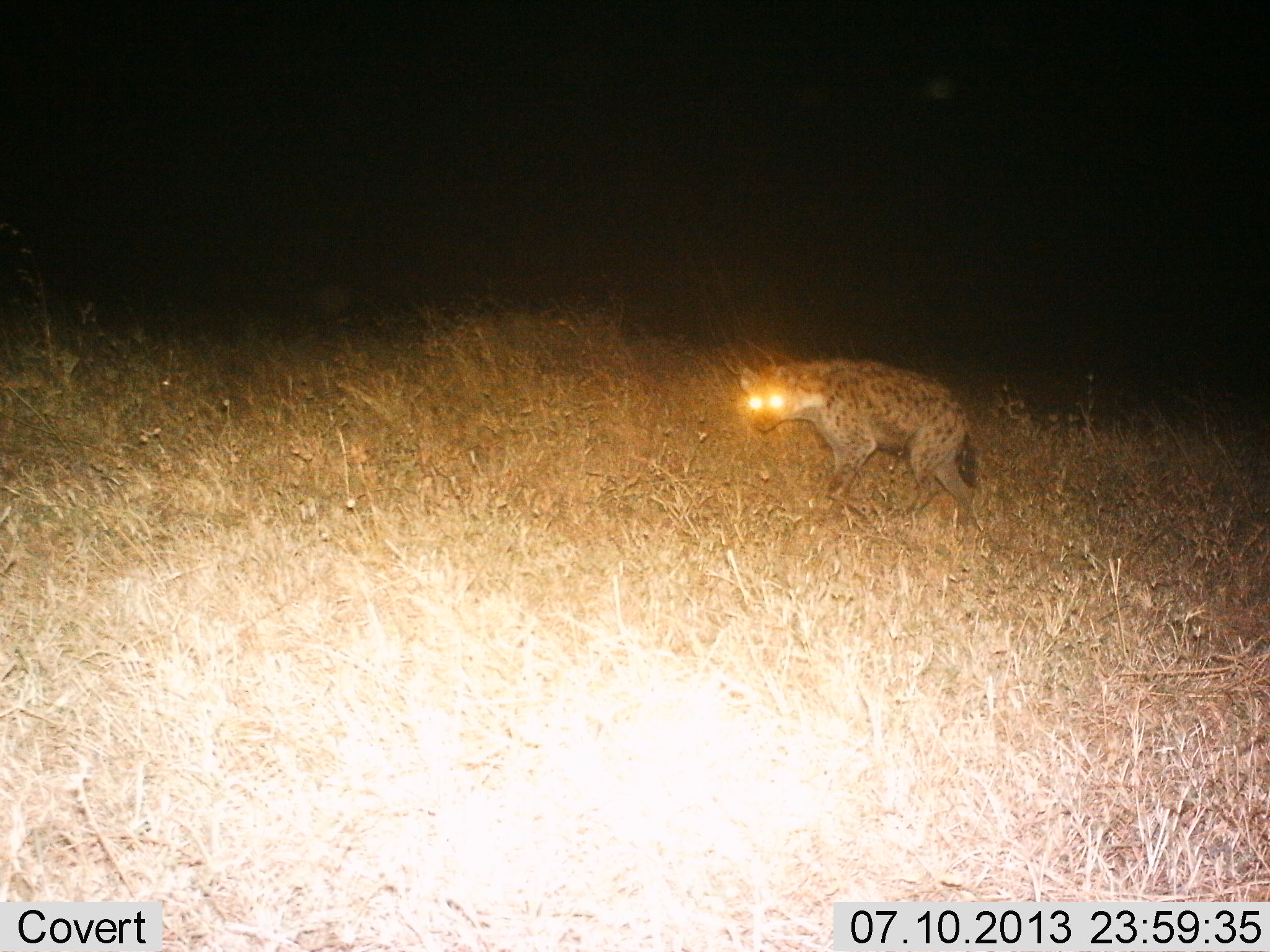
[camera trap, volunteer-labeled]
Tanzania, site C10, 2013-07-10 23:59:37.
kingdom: Animalia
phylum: Chordata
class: Mammalia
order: Carnivora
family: Hyaenidae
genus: Crocuta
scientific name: Crocuta crocuta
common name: spotted hyena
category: hyenaspotted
Hyenaspotted (spotted hyena) (Crocuta crocuta), count 1. Behavior (volunteer vote fractions): standing 10%, resting 0%, moving 90%, interacting 0%. Young present (vote fraction): 0%. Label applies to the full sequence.